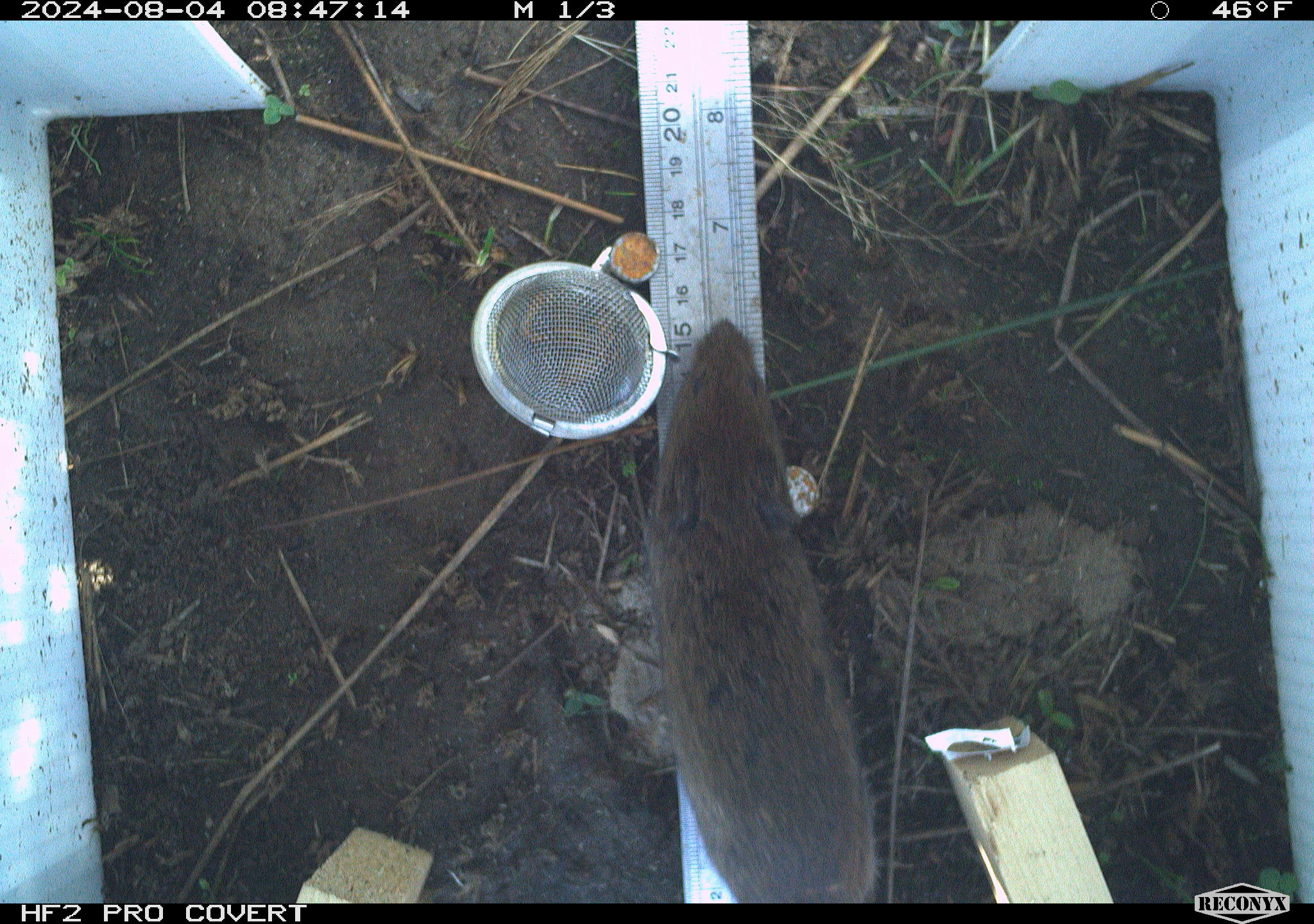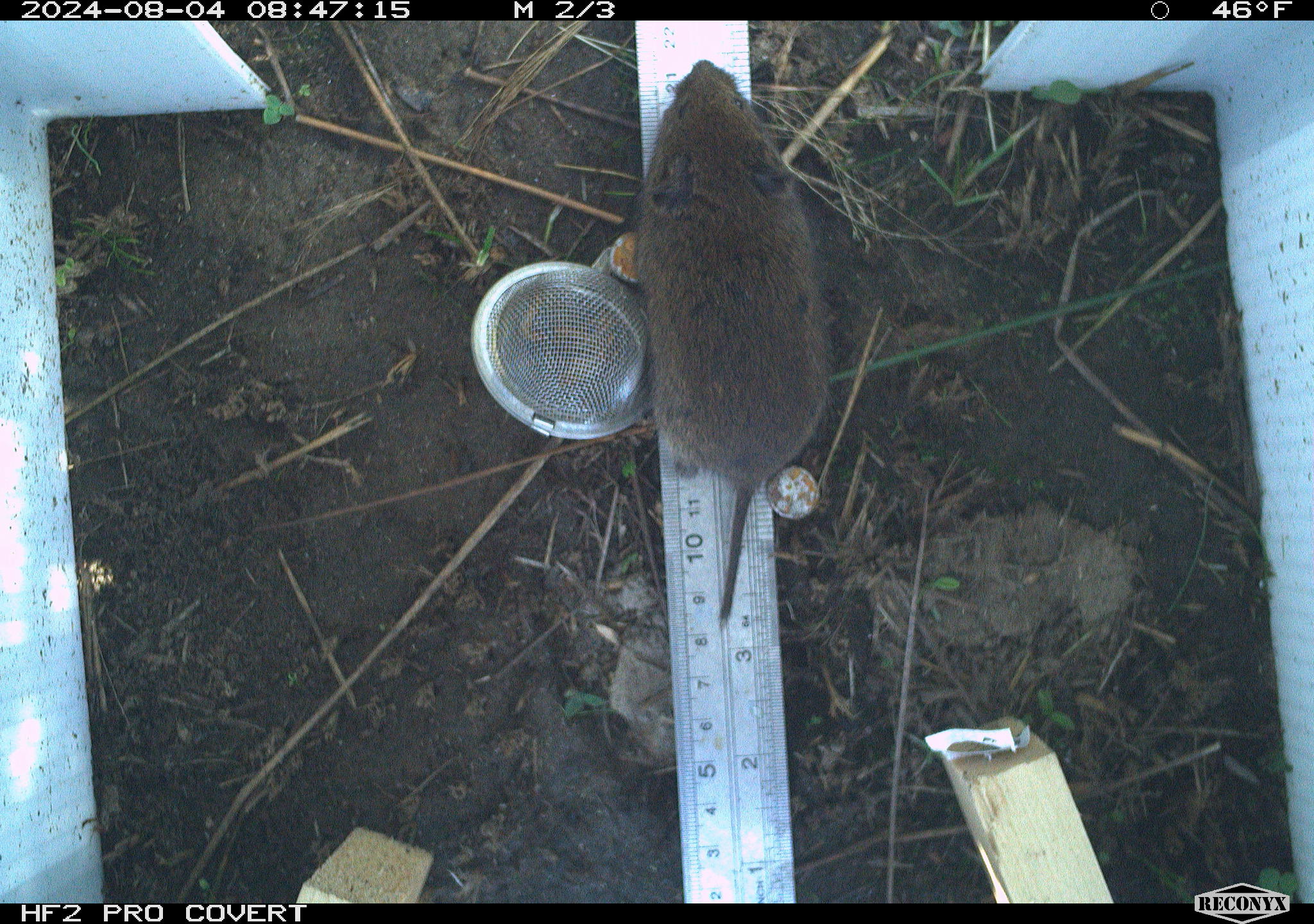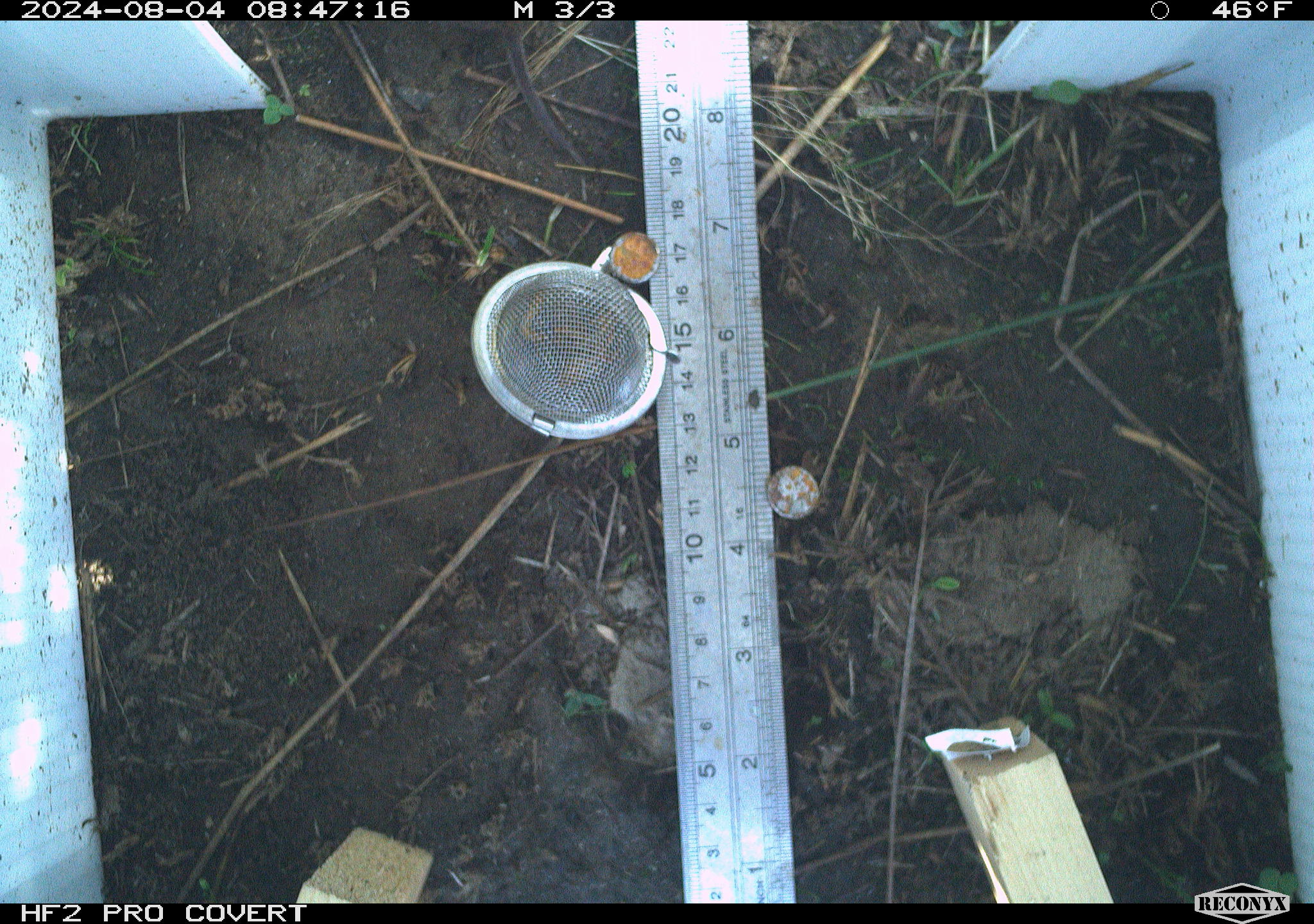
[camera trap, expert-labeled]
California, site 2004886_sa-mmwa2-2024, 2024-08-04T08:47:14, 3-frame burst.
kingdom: Animalia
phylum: Chordata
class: Mammalia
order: Rodentia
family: Cricetidae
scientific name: Arvicolinae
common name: voles, lemmings, and muskrats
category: arvicolinae subfamily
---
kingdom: Animalia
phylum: Chordata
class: Mammalia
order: Eulipotyphla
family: Soricidae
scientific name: Soricidae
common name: shrews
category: soricidae family